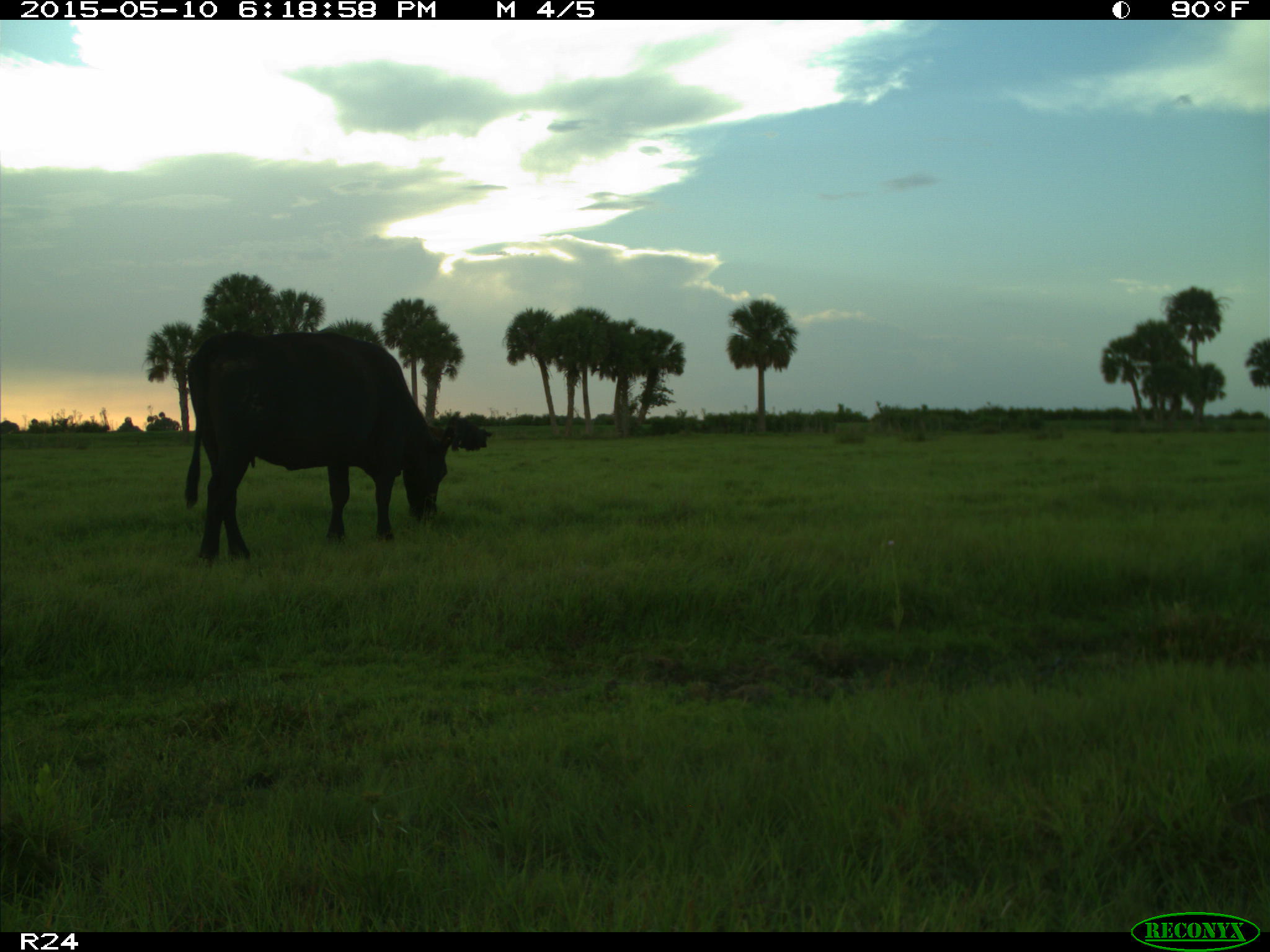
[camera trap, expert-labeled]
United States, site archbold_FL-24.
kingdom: Animalia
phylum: Chordata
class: Mammalia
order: Artiodactyla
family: Bovidae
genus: Bos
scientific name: Bos taurus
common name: domestic cow